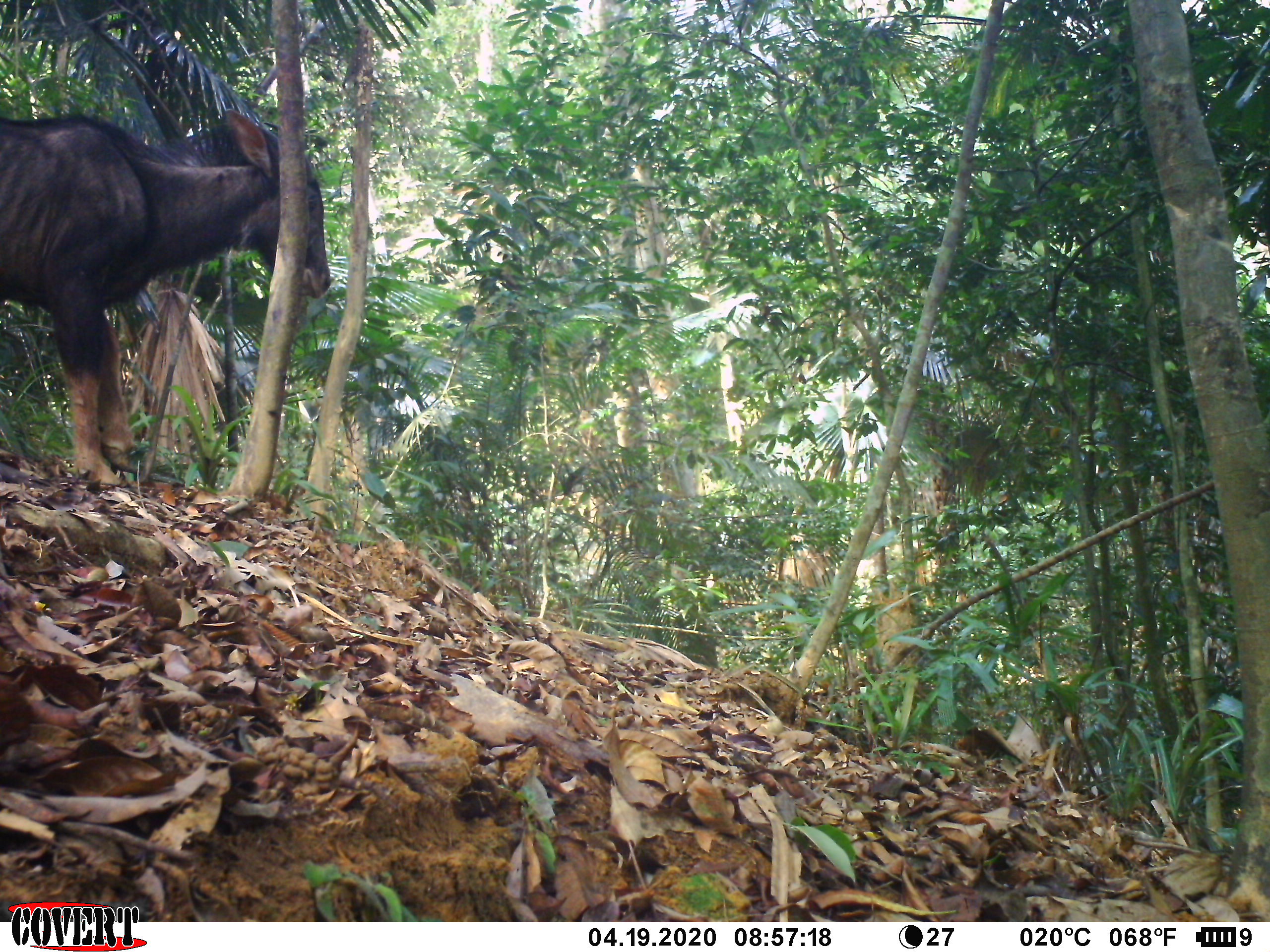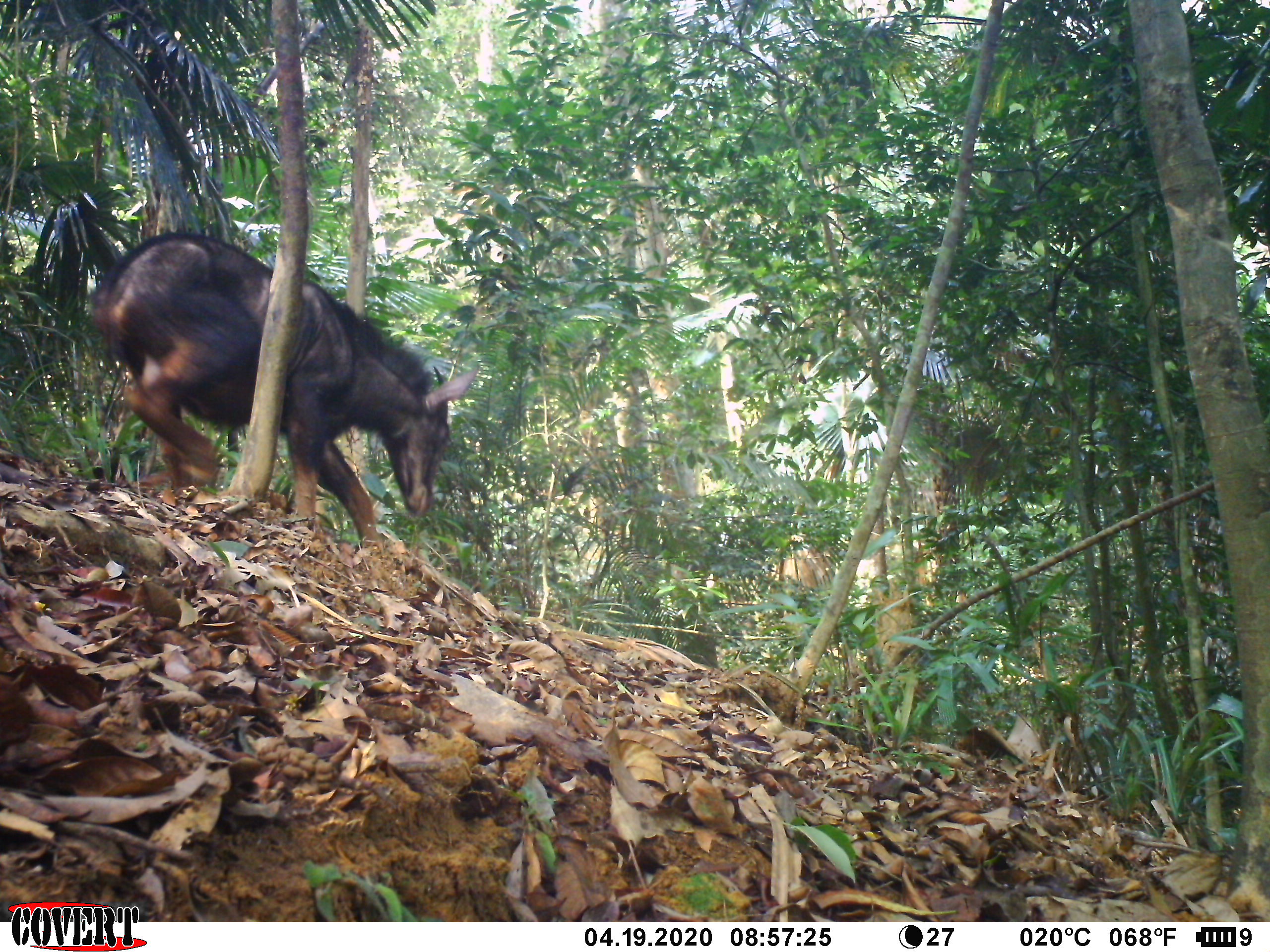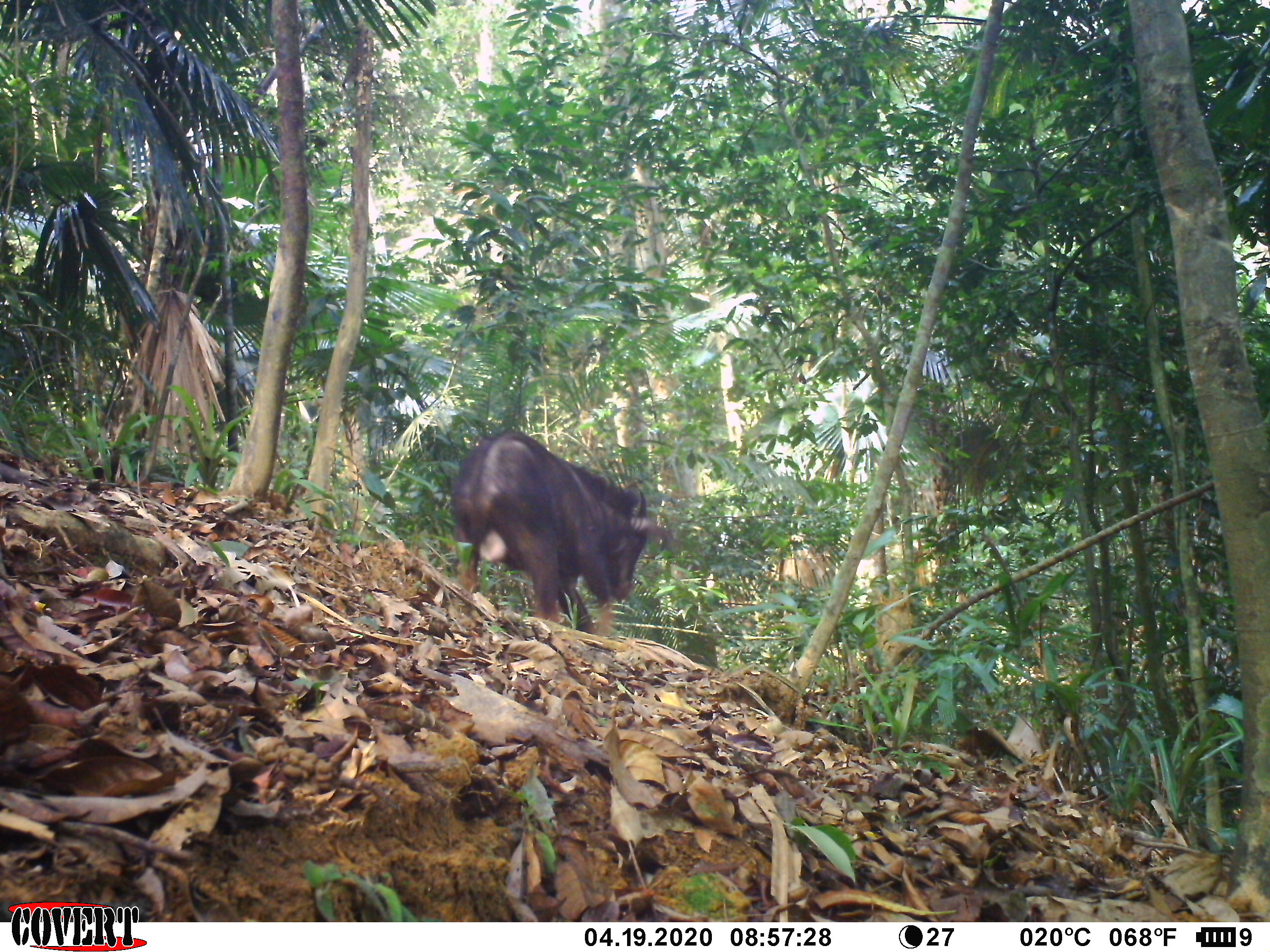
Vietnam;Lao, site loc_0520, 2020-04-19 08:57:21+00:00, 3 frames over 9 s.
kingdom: Animalia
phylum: Chordata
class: Mammalia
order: Artiodactyla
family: Bovidae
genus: Capricornis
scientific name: Capricornis sumatraensis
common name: chinese serow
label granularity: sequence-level